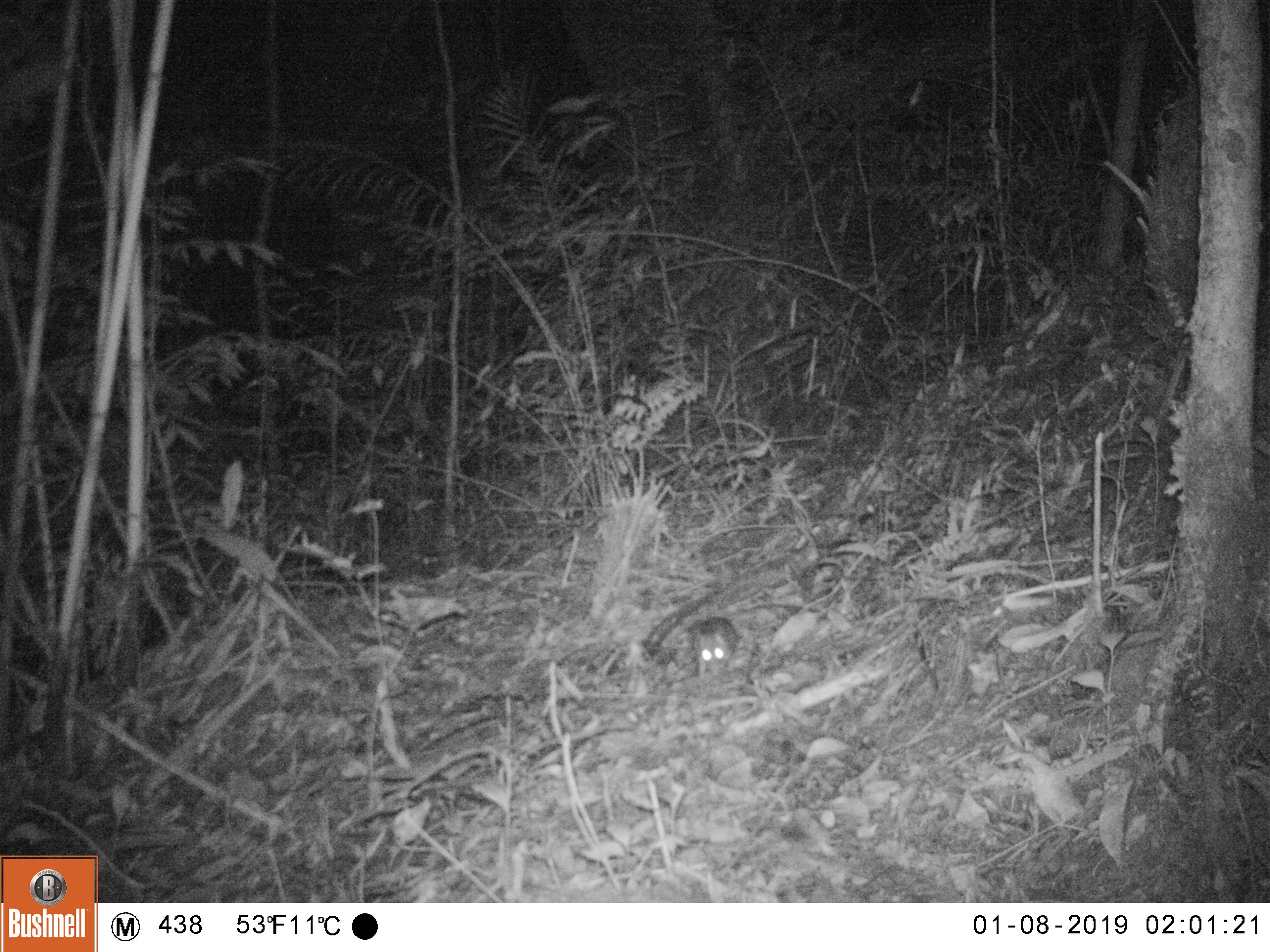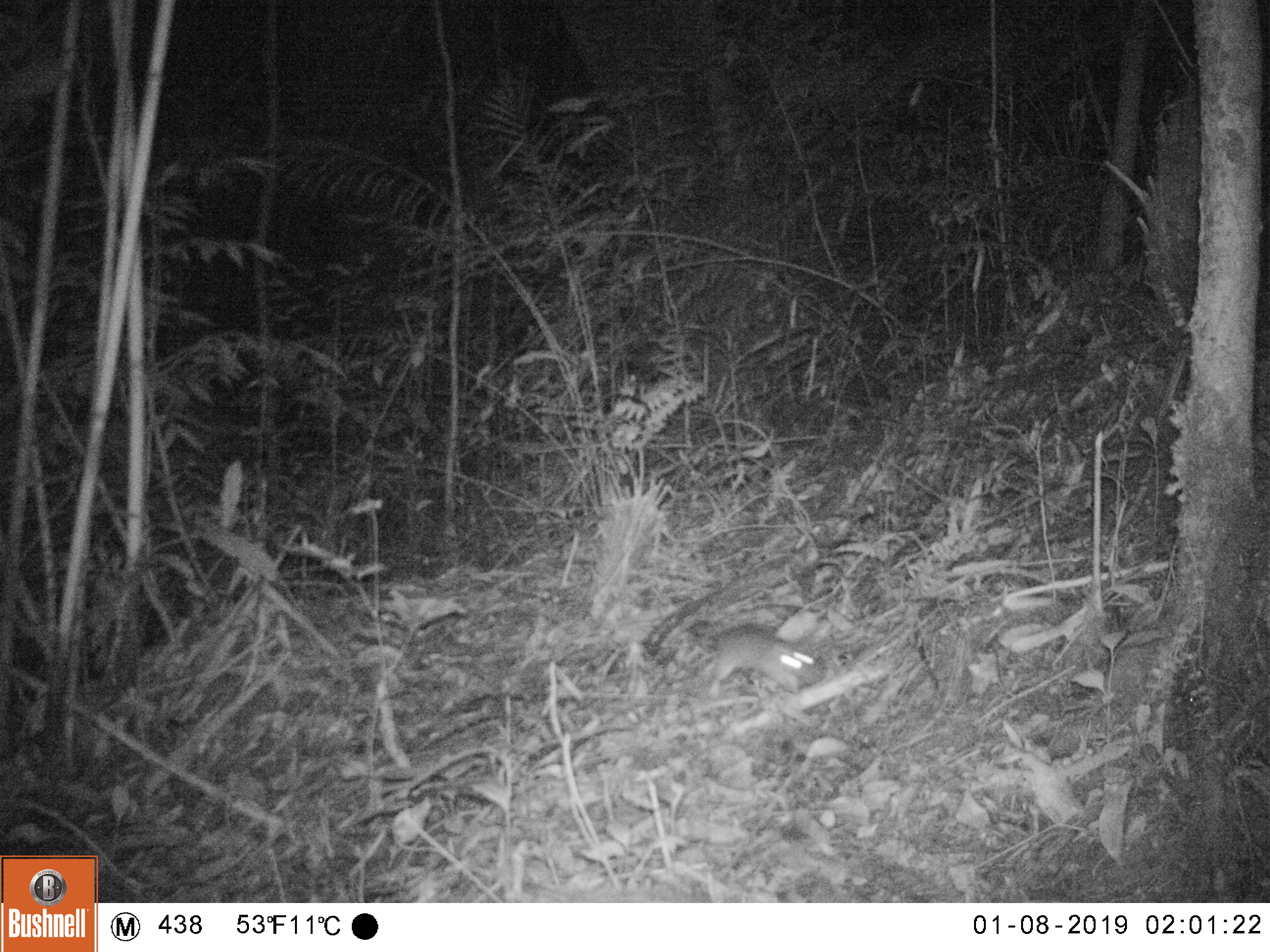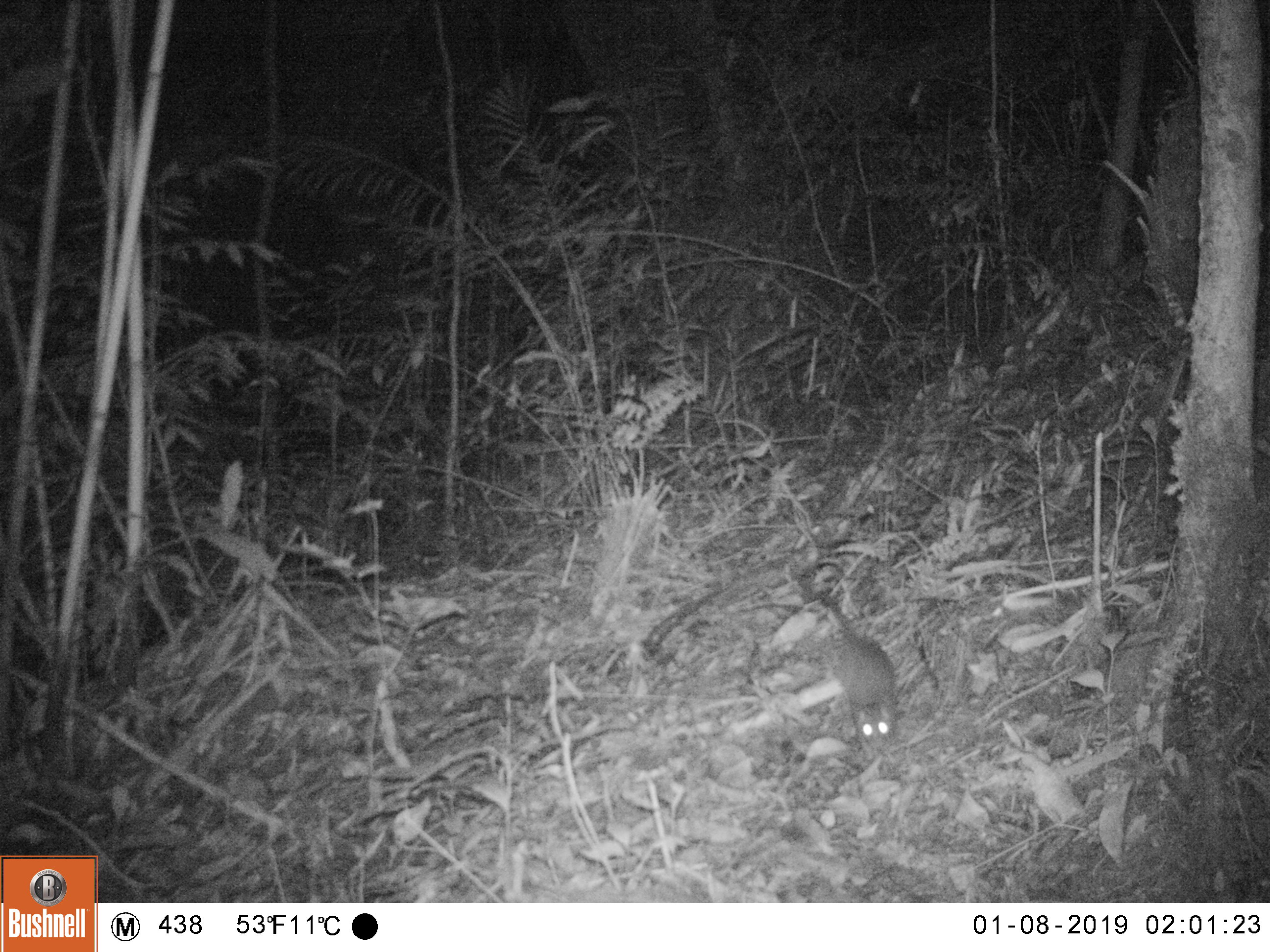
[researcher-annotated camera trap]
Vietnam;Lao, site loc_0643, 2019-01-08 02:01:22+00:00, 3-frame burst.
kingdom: Animalia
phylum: Chordata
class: Mammalia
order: Rodentia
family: Muridae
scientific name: Muridae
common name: old-world mice and rats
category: unidentified murid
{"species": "unidentified murid (old-world mice and rats) (Muridae)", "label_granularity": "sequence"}